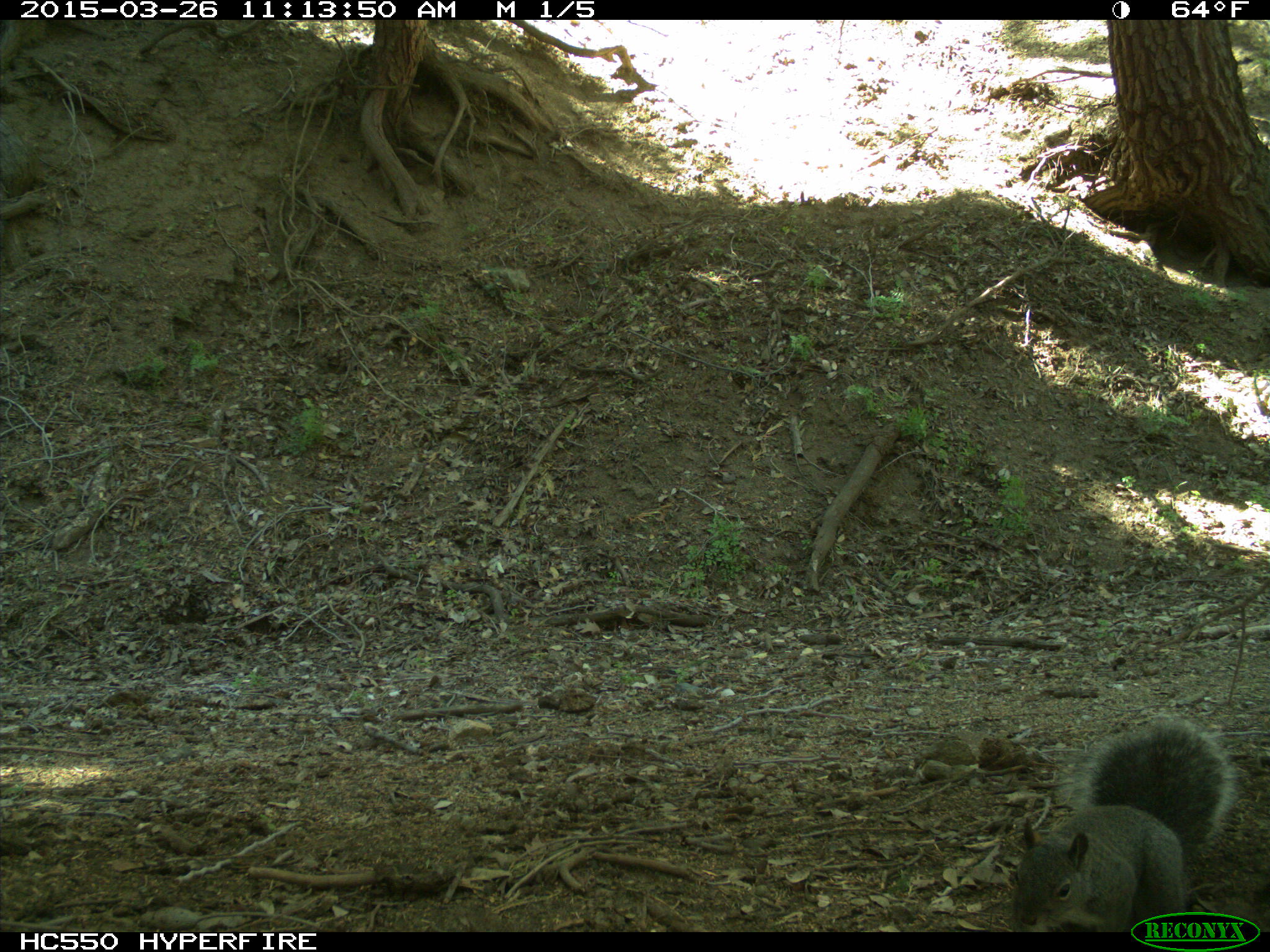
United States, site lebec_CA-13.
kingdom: Animalia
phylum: Chordata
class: Mammalia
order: Rodentia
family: Sciuridae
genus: Sciurus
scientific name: Sciurus carolinensis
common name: eastern gray squirrel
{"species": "Sciurus carolinensis (eastern gray squirrel)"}